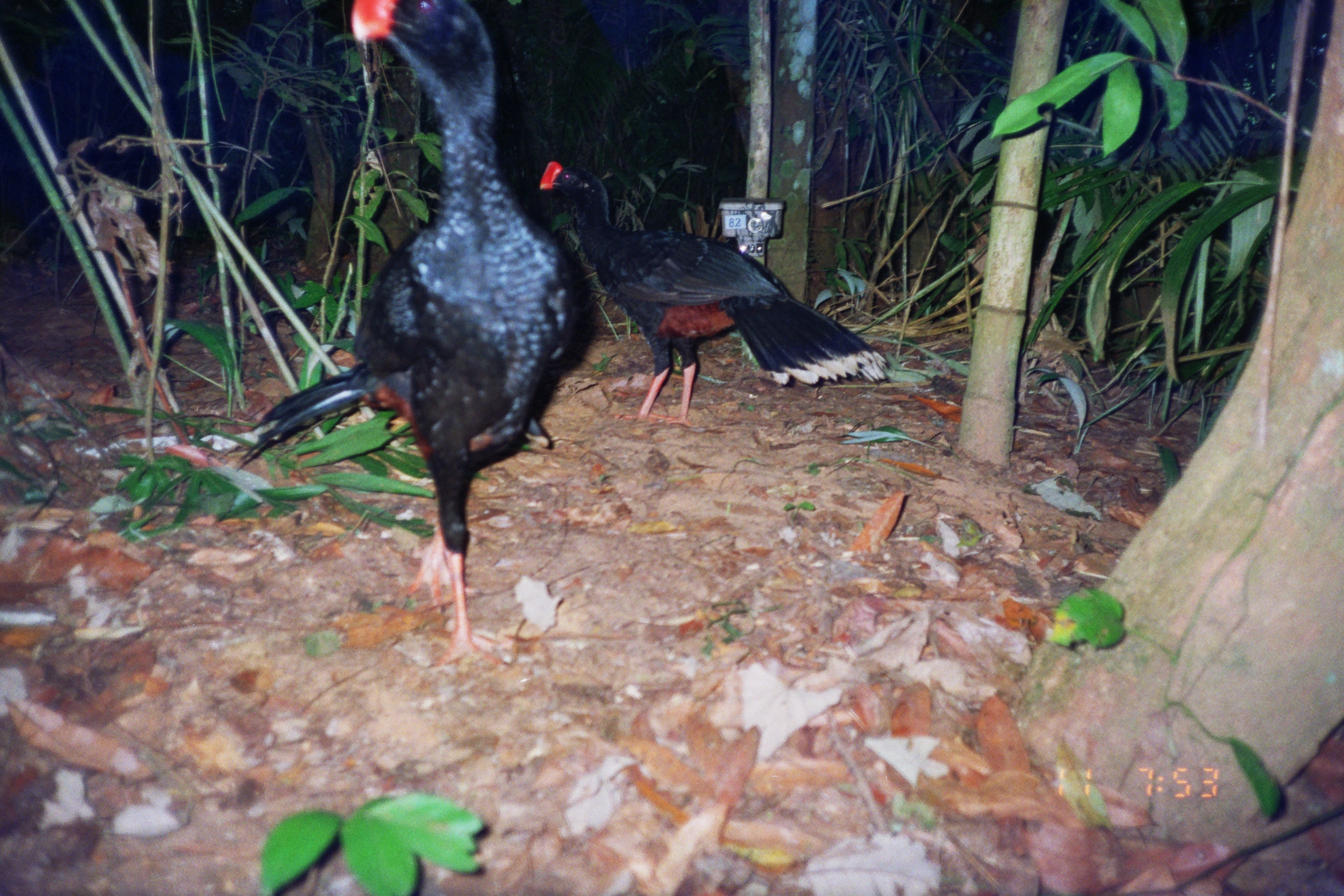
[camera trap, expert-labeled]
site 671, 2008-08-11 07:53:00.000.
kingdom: Animalia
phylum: Chordata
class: Aves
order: Galliformes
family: Cracidae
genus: Mitu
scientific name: Mitu tuberosum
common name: razor-billed curassow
Mitu tuberosum (razor-billed curassow).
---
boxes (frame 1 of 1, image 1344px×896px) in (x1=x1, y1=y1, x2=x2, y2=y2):
mitu tuberosum: (x1=236, y1=0, x2=594, y2=669); (x1=539, y1=160, x2=887, y2=430)